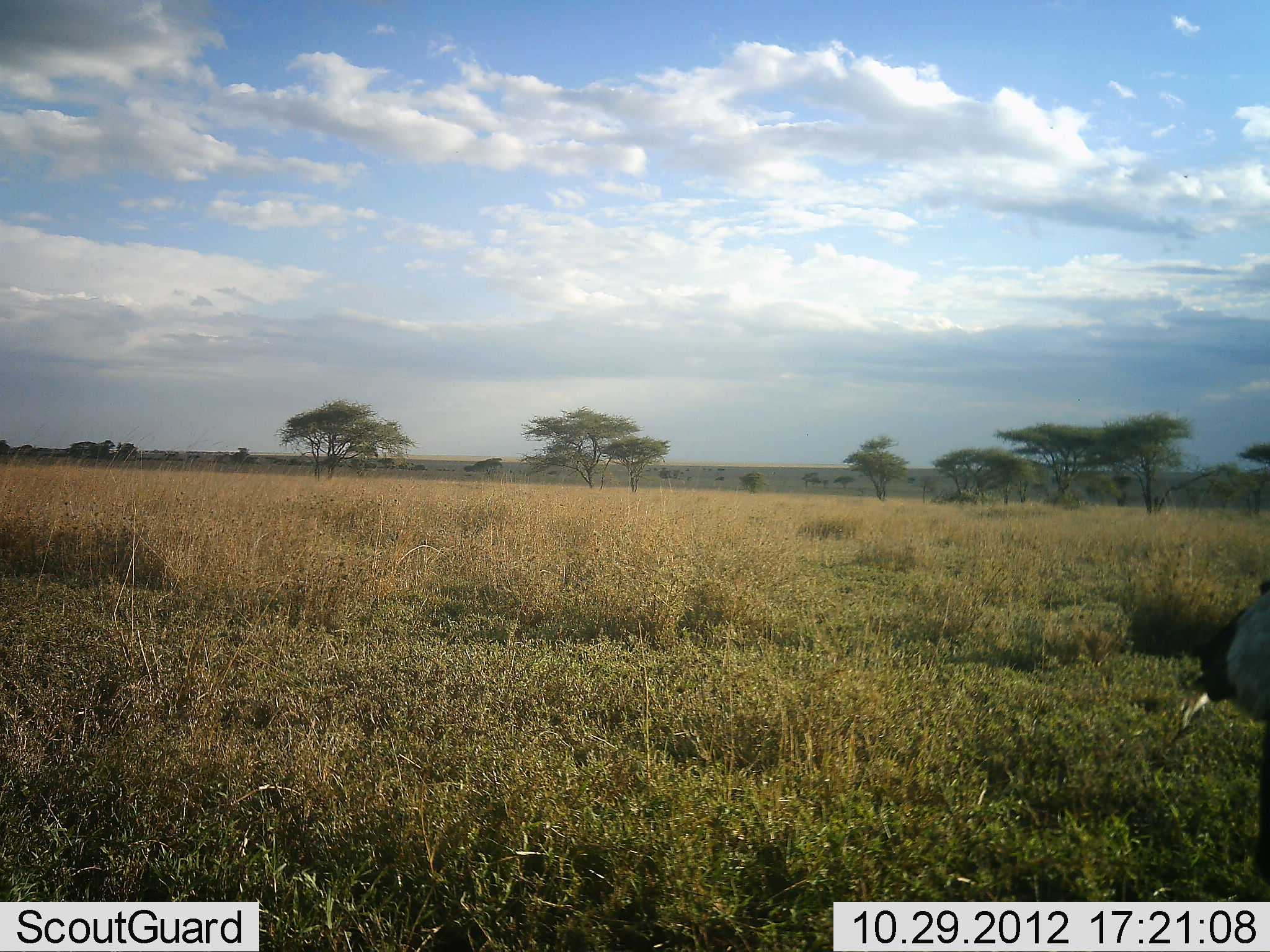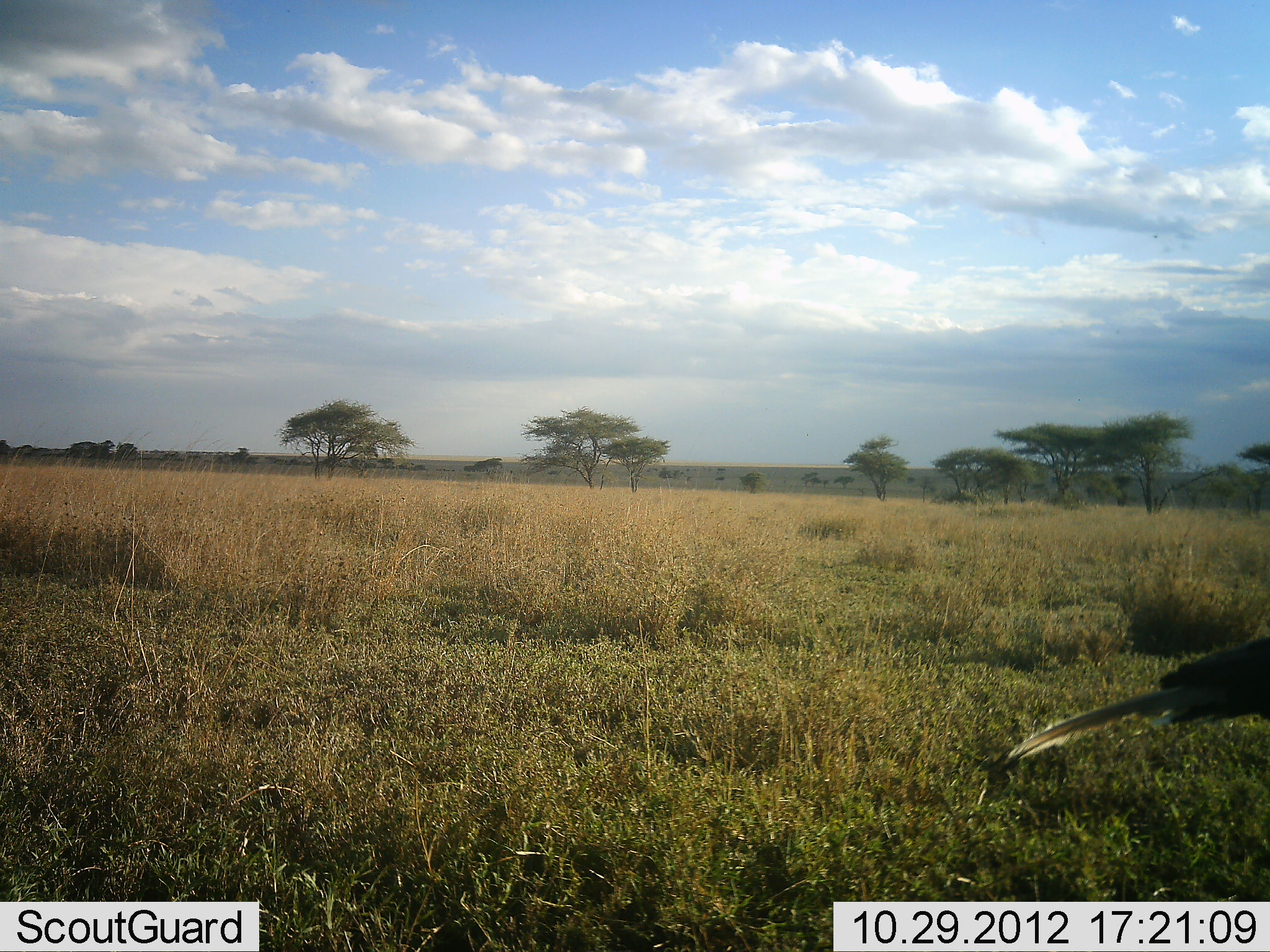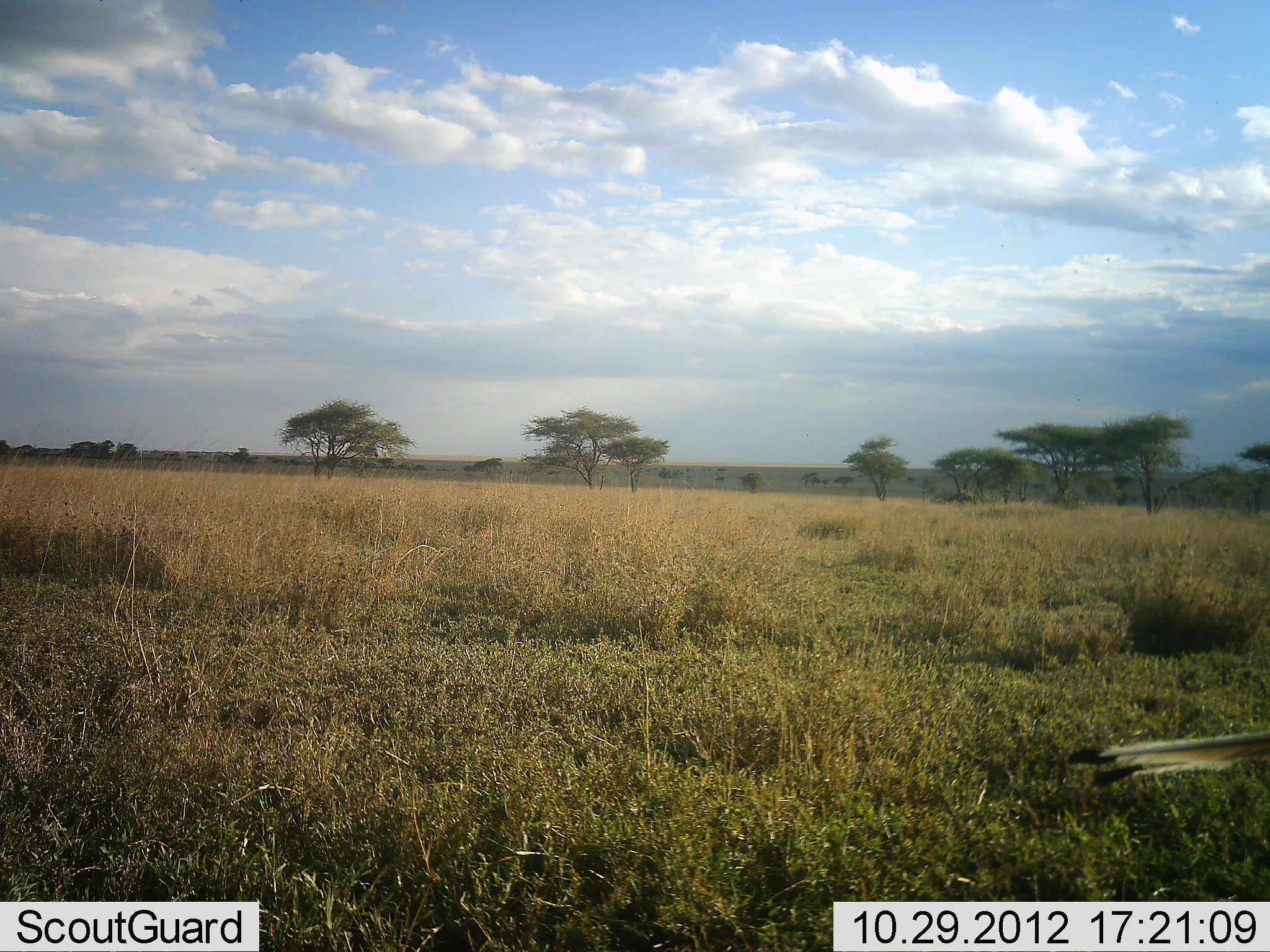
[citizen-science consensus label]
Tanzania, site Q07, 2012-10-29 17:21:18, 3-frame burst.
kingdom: Animalia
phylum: Chordata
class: Aves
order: Accipitriformes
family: Sagittariidae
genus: Sagittarius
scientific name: Sagittarius serpentarius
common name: secretary bird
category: secretarybird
Secretarybird (secretary bird) (Sagittarius serpentarius), count 1. Behavior (volunteer vote fractions): standing 50%, resting 0%, moving 50%, interacting 0%. Young present (vote fraction): 0%. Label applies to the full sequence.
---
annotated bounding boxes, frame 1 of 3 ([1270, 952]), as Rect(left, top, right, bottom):
animal: Rect(1176, 587, 1270, 883)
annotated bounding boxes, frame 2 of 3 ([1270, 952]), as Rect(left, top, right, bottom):
animal: Rect(987, 613, 1270, 778)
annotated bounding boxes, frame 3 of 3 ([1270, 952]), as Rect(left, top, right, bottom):
animal: Rect(1067, 726, 1270, 788)